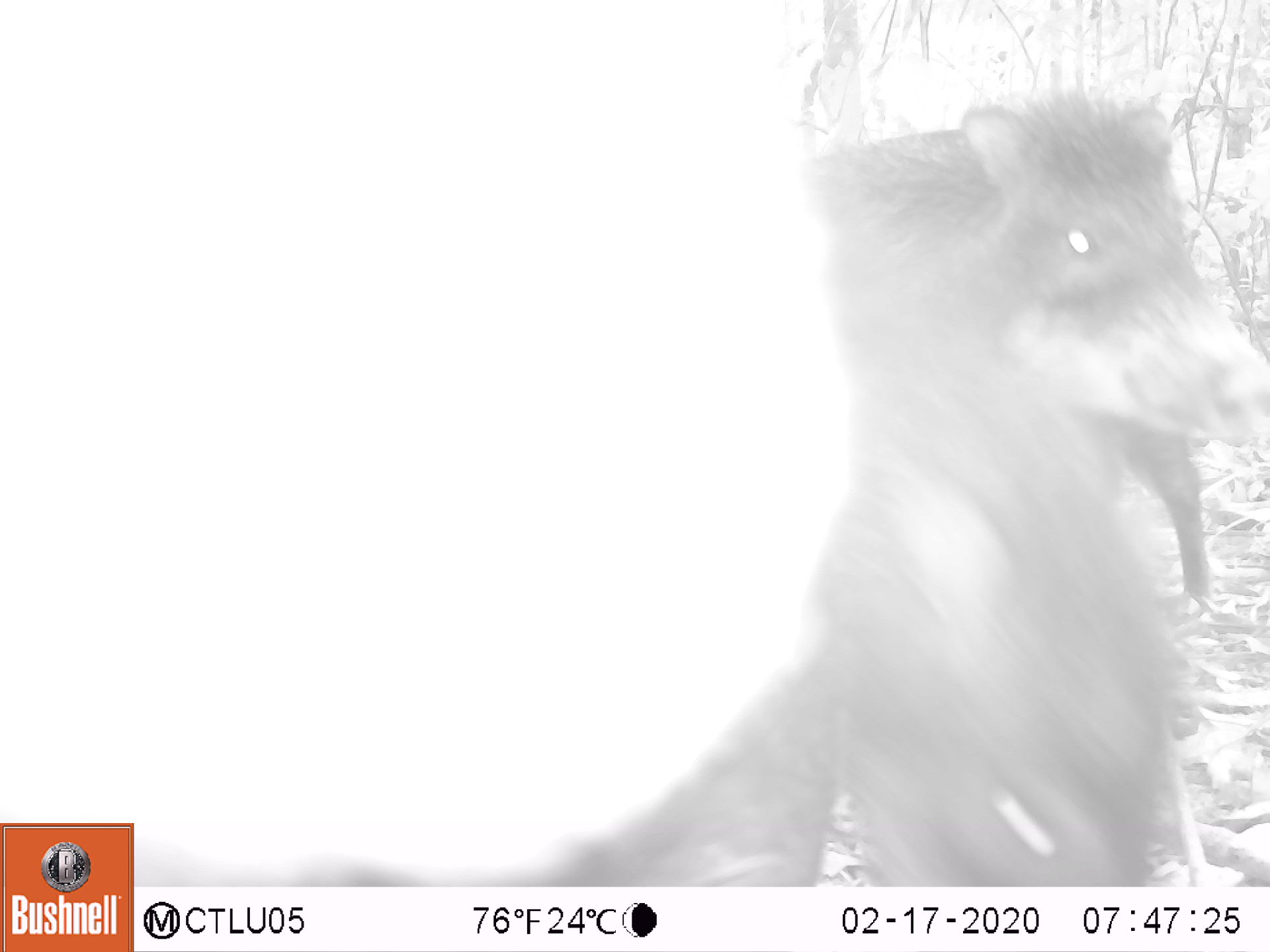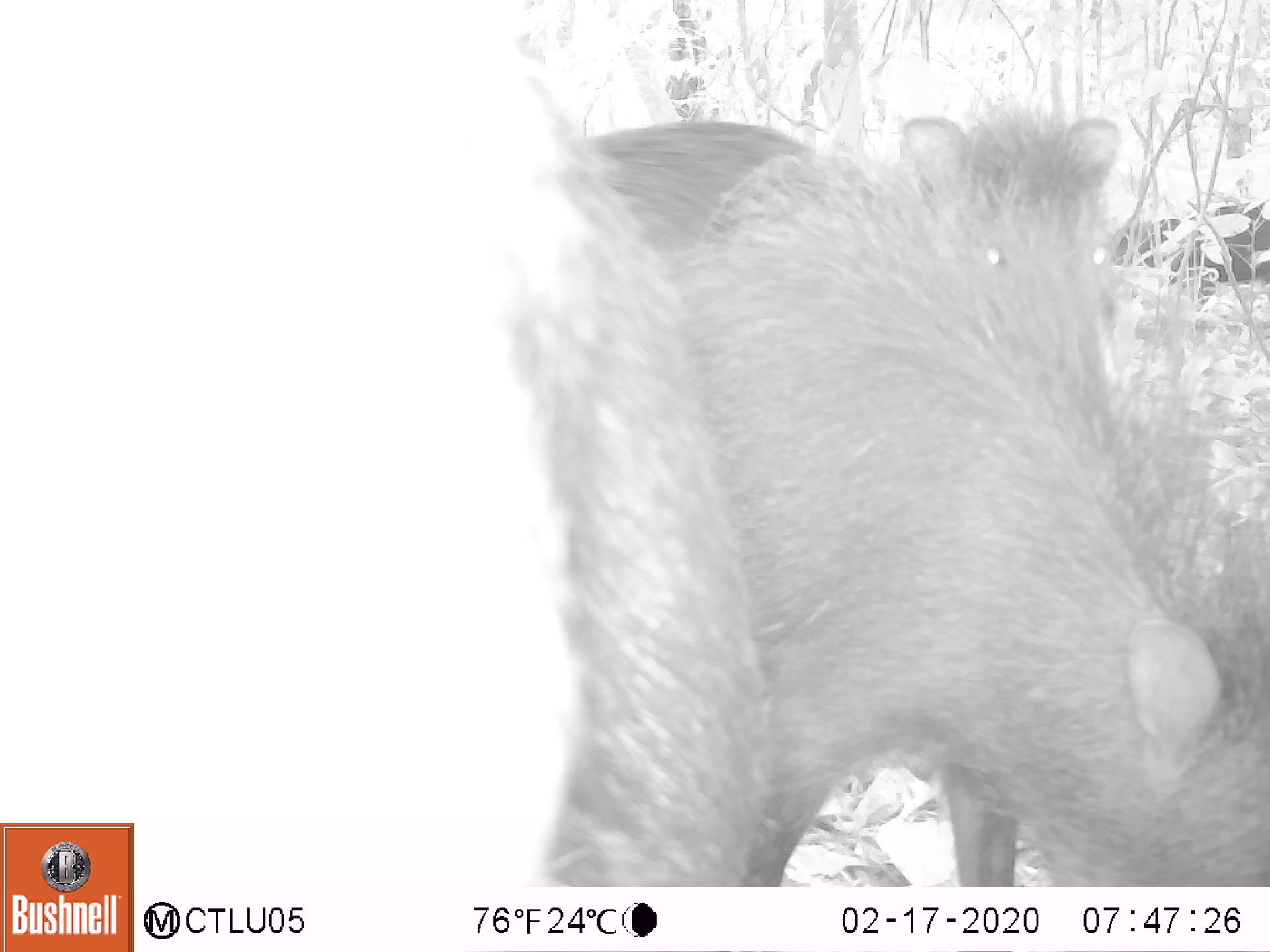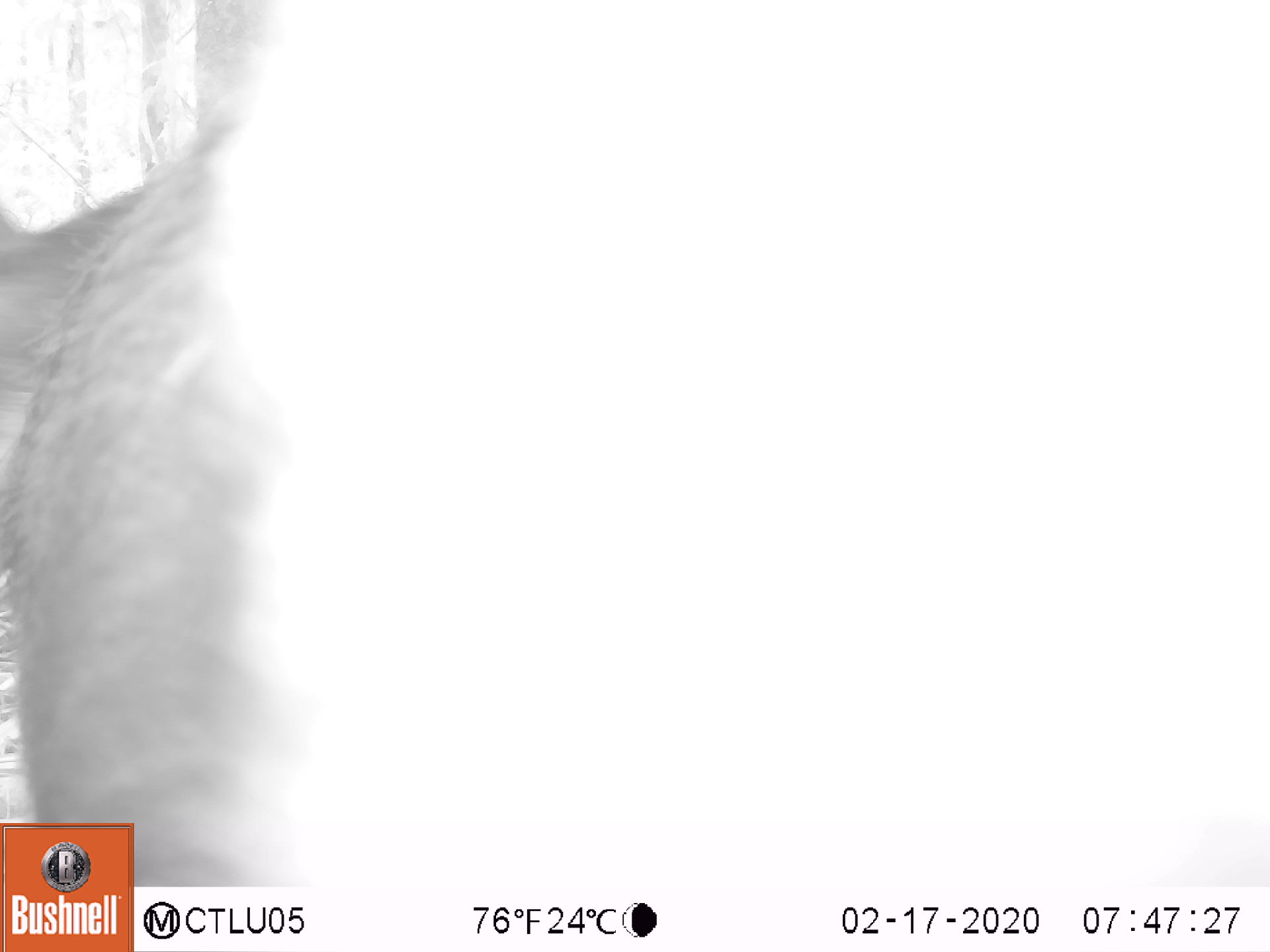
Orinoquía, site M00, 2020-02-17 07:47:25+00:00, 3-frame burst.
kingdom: Animalia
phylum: Chordata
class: Mammalia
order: Artiodactyla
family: Tayassuidae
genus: Tayassu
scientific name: Tayassu pecari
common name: white-lipped peccary